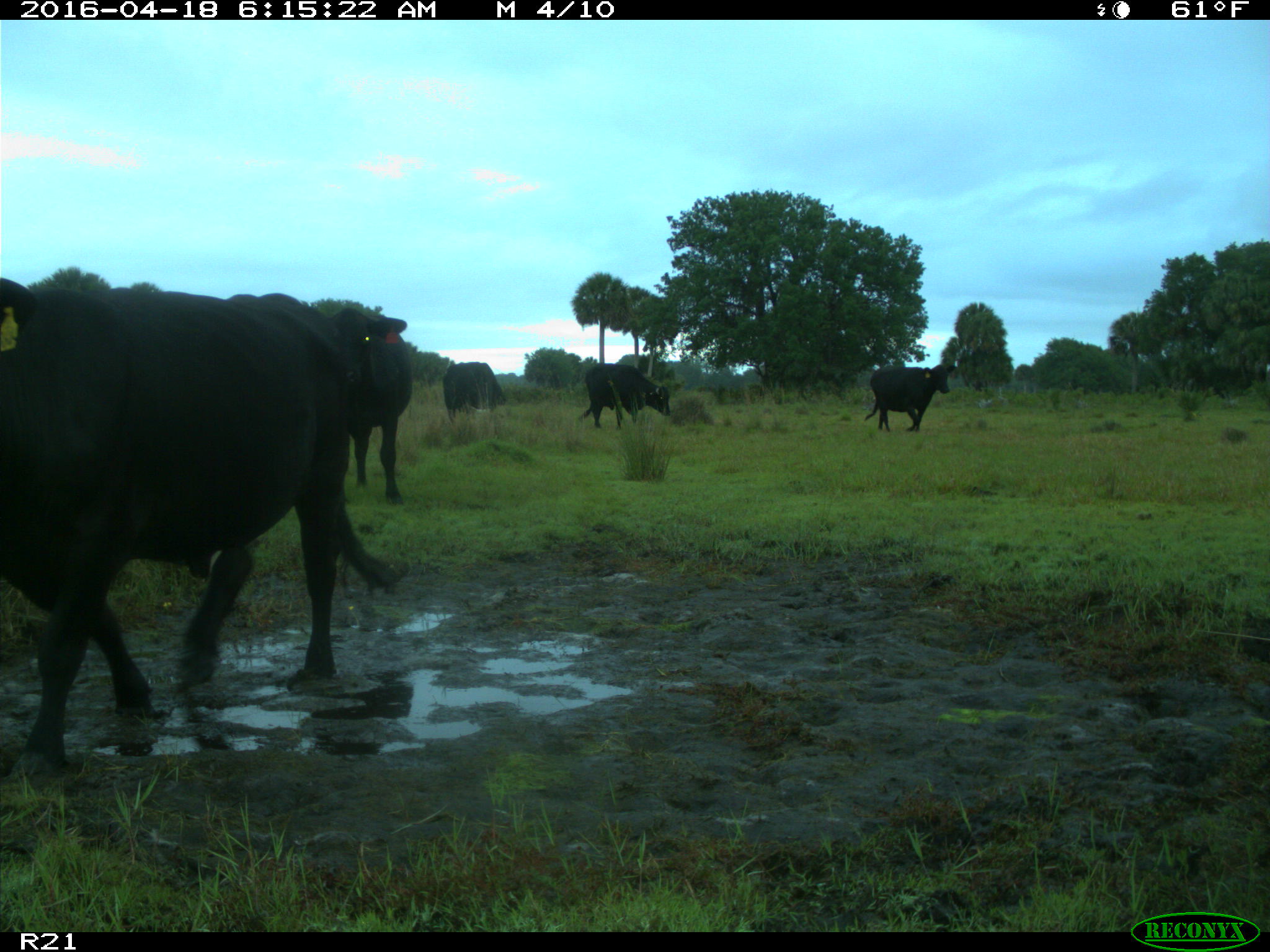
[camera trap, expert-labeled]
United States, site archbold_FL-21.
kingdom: Animalia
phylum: Chordata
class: Mammalia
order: Artiodactyla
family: Bovidae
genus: Bos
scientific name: Bos taurus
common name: domestic cow